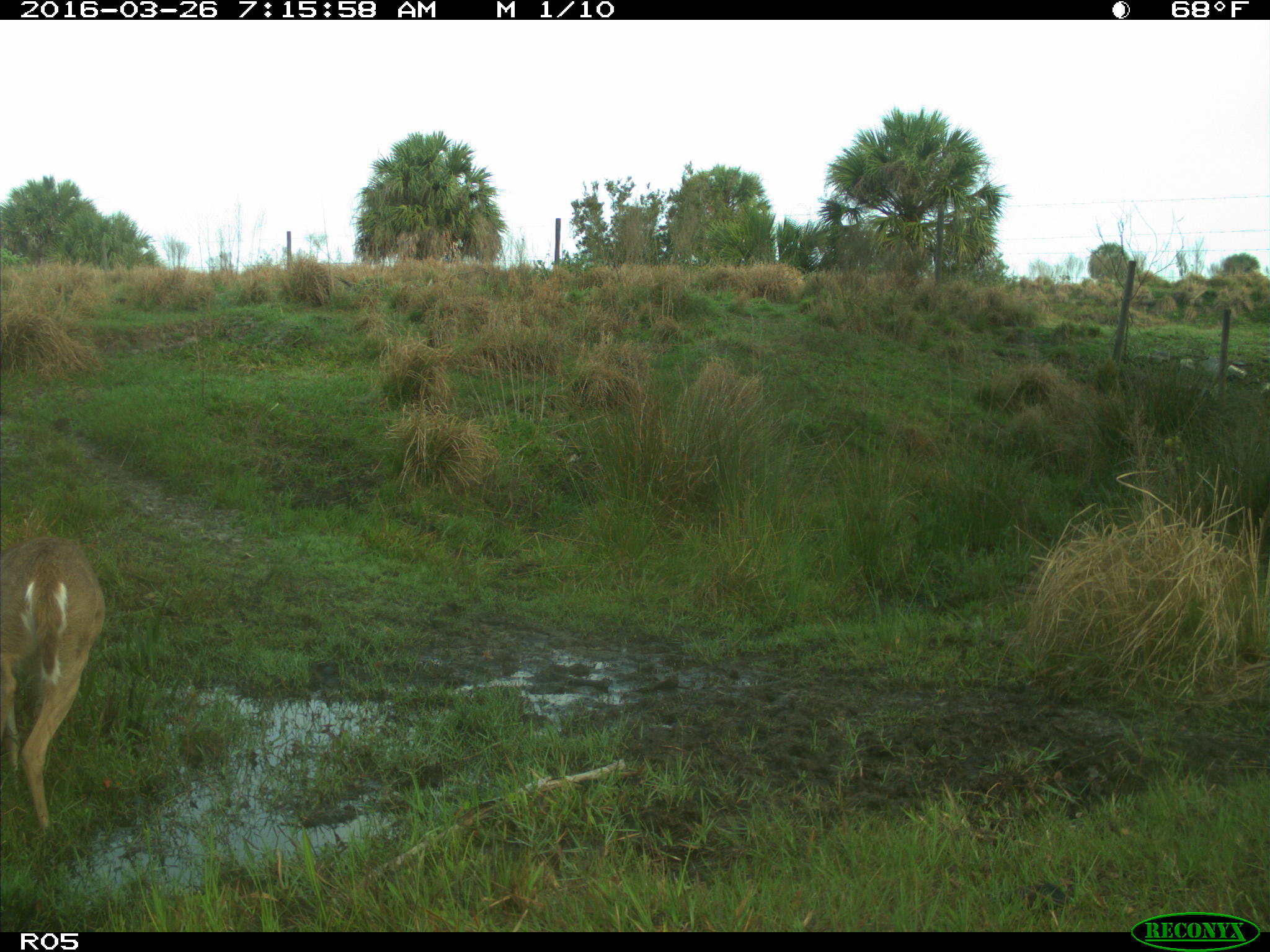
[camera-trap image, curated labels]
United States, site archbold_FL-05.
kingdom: Animalia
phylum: Chordata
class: Mammalia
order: Artiodactyla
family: Cervidae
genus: Odocoileus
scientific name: Odocoileus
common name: deer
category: unidentified deer